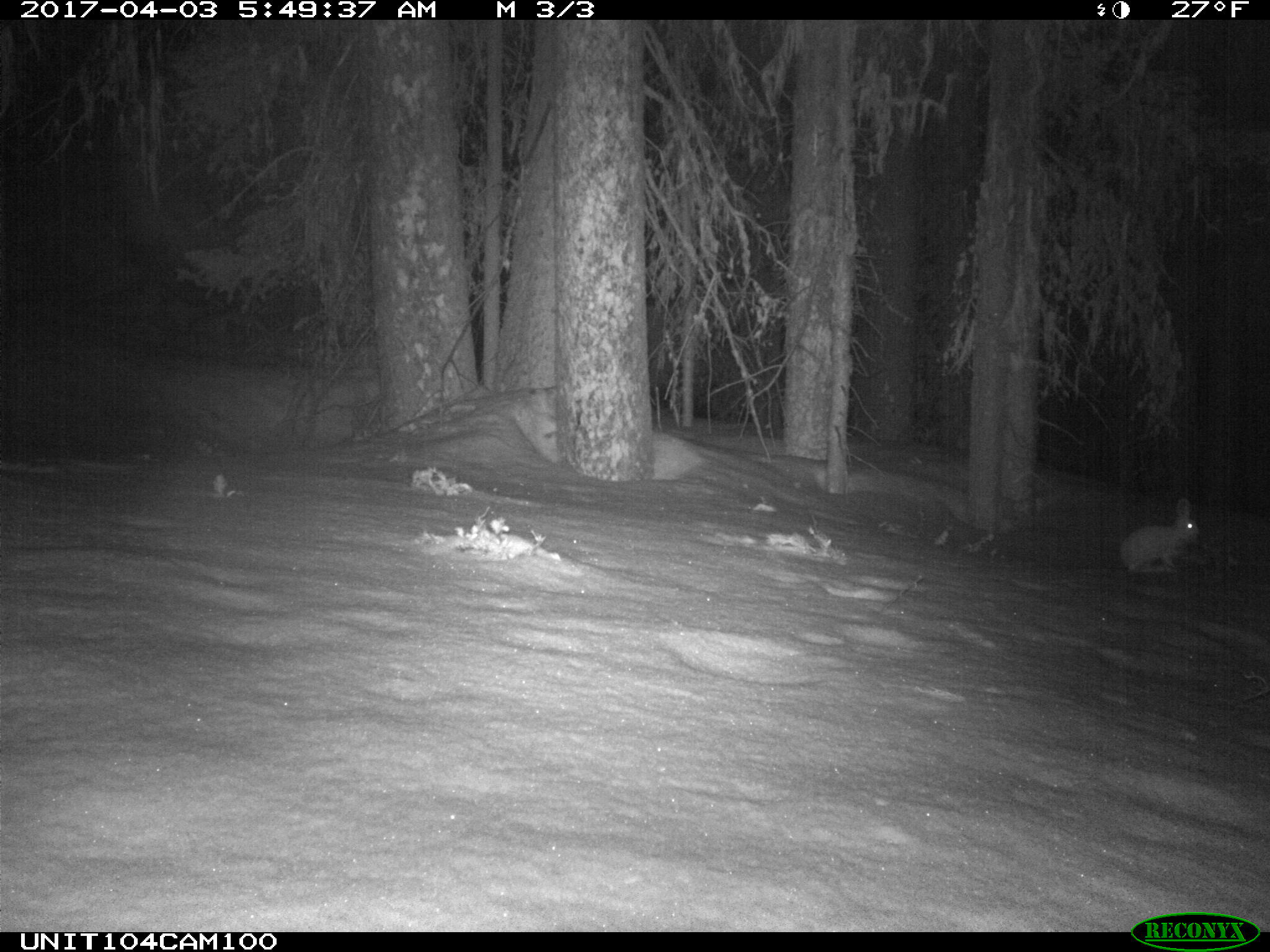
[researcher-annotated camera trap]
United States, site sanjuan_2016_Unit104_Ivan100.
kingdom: Animalia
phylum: Chordata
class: Mammalia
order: Lagomorpha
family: Leporidae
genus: Lepus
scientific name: Lepus americanus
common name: snowshoe hare